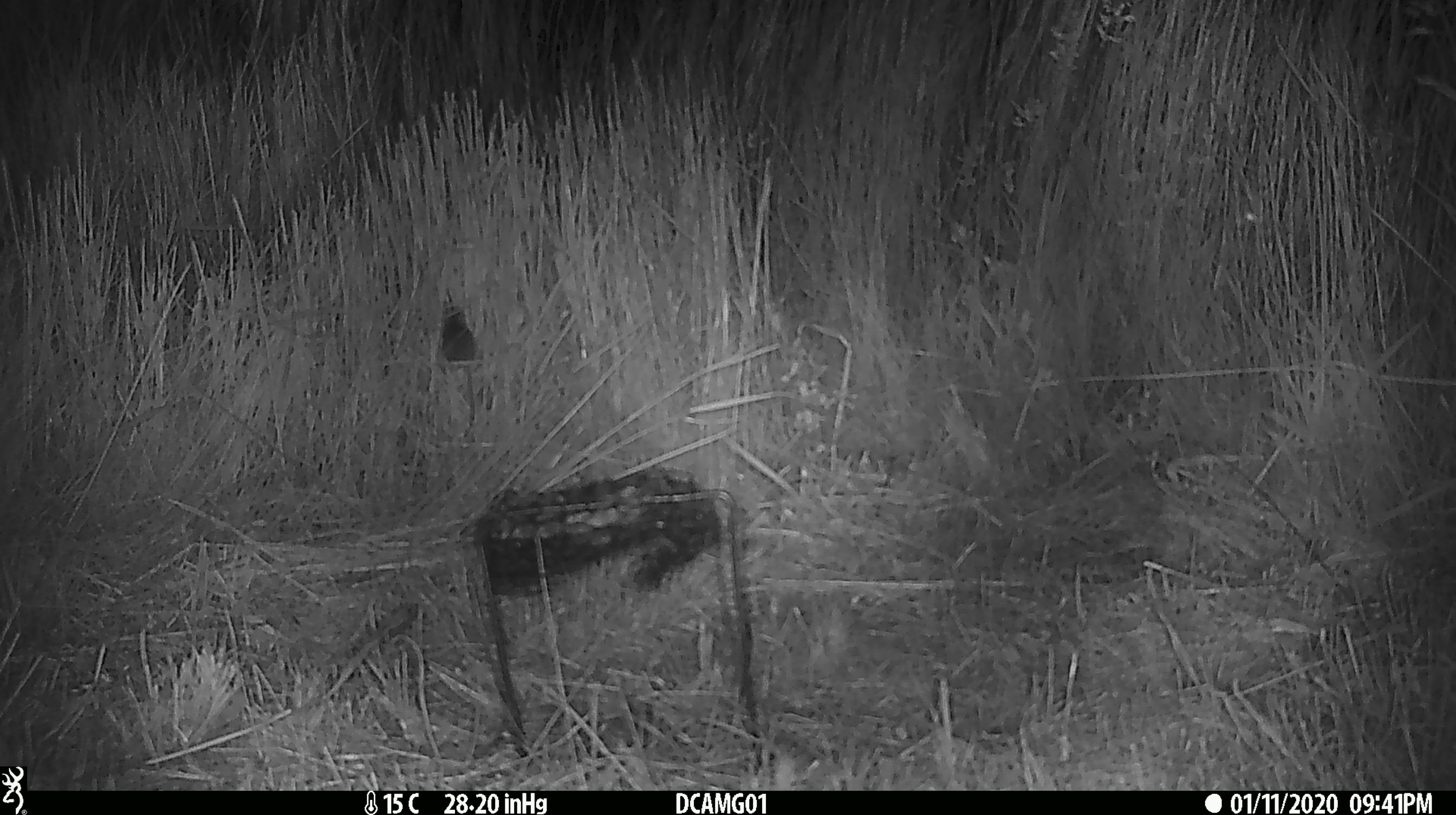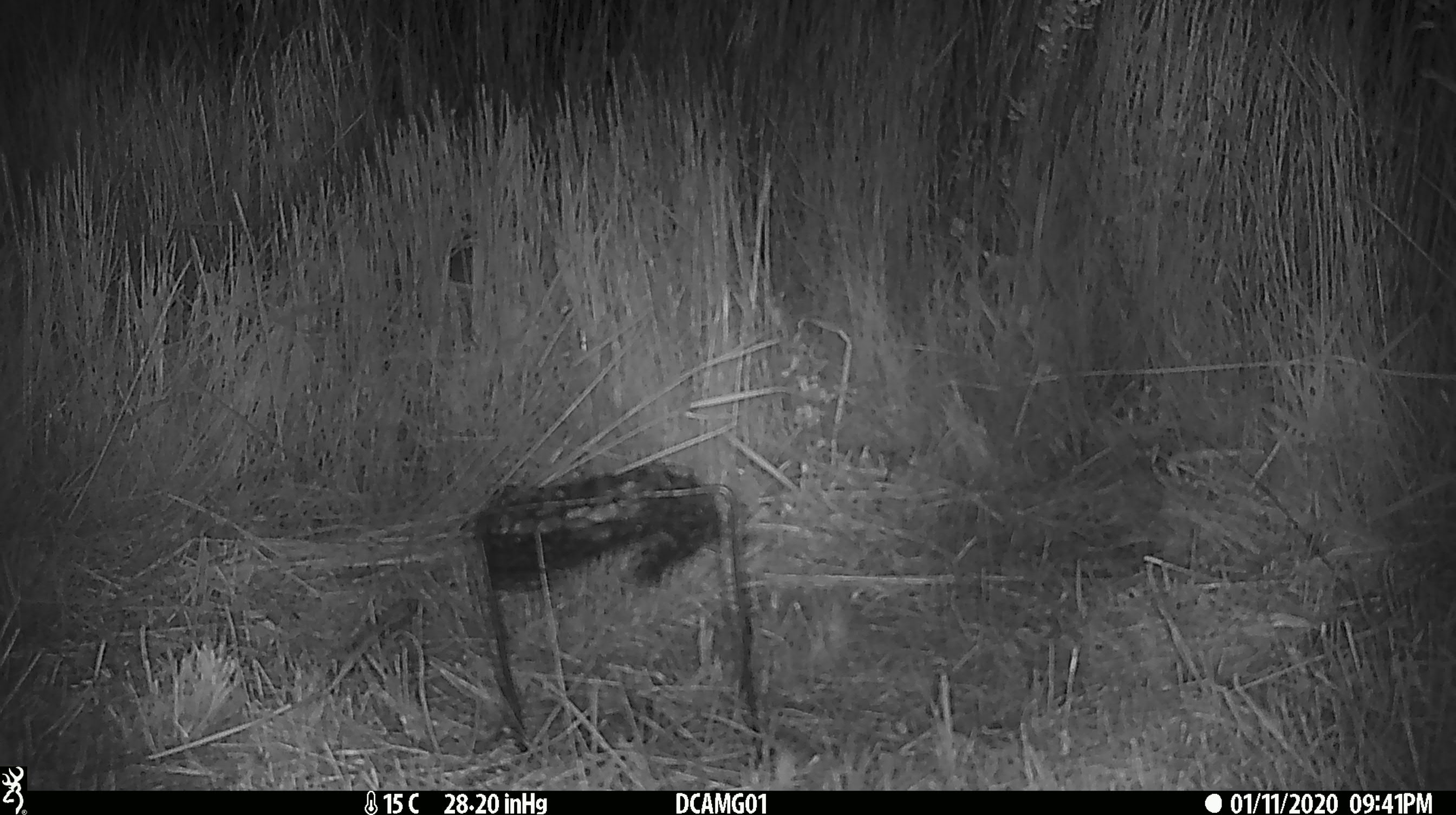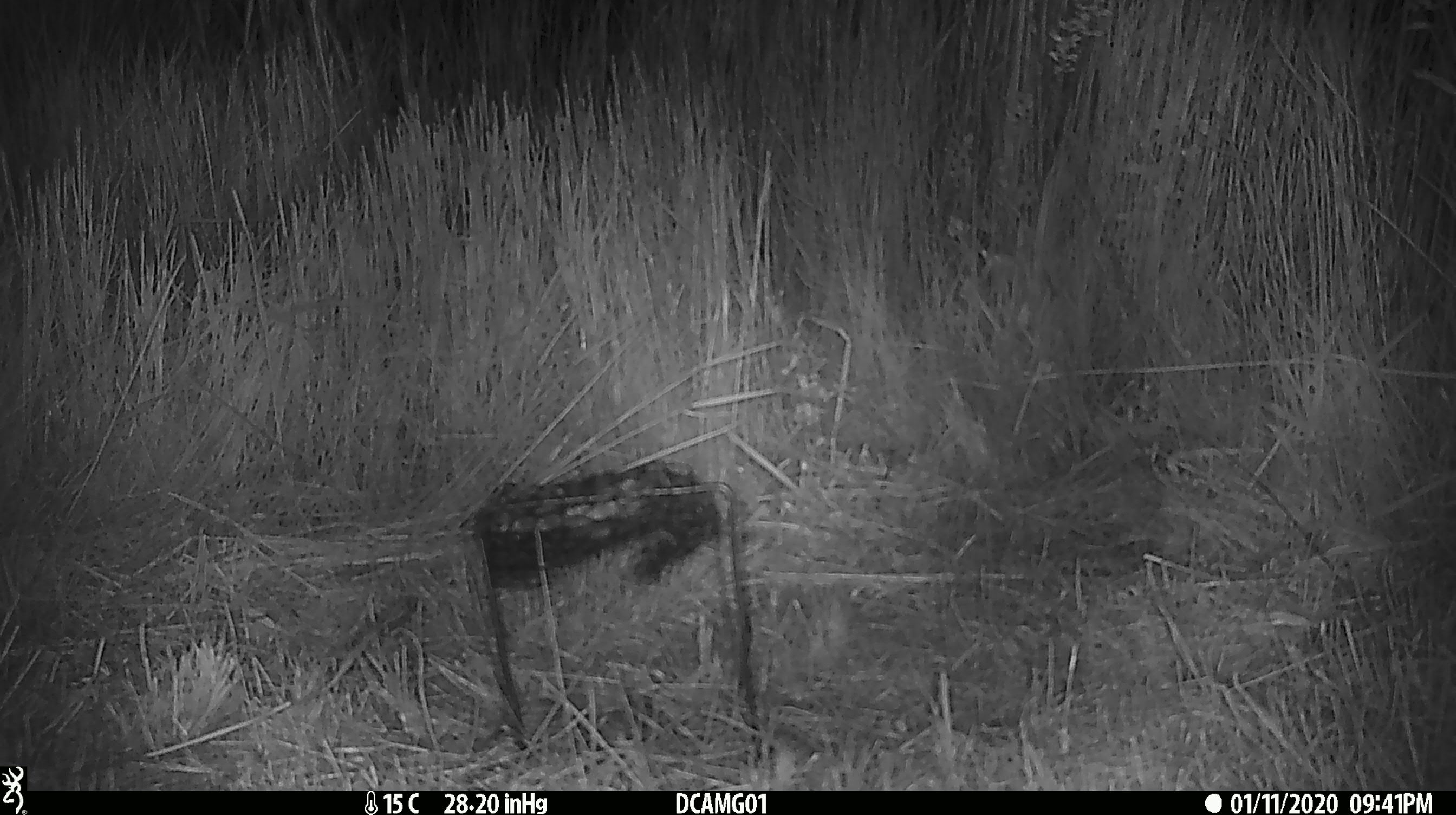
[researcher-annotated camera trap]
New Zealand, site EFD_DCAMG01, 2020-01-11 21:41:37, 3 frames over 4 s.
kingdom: Animalia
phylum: Chordata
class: Mammalia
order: Rodentia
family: Muridae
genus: Mus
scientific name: Mus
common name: mouse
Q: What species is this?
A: Mouse (Mus).